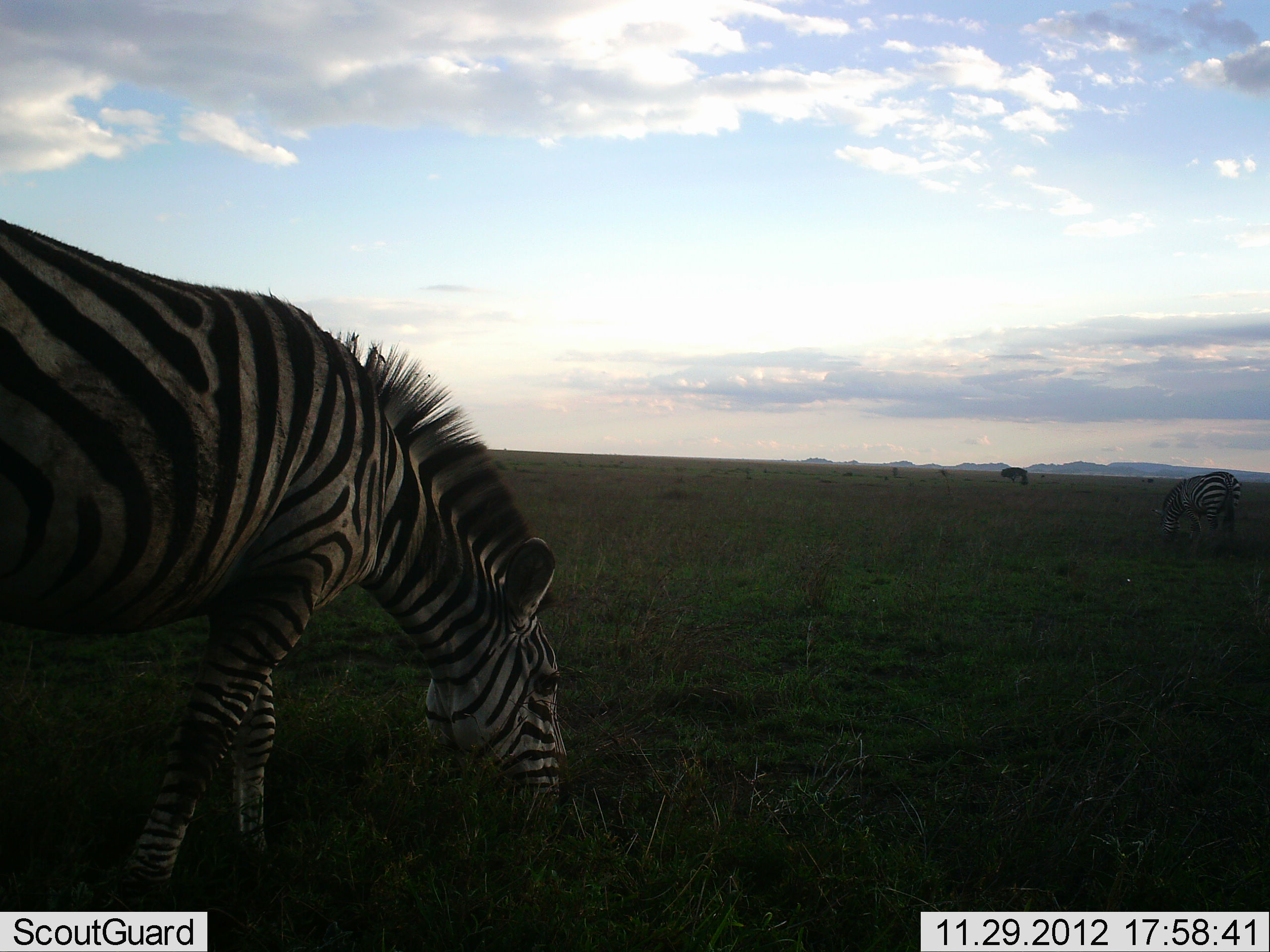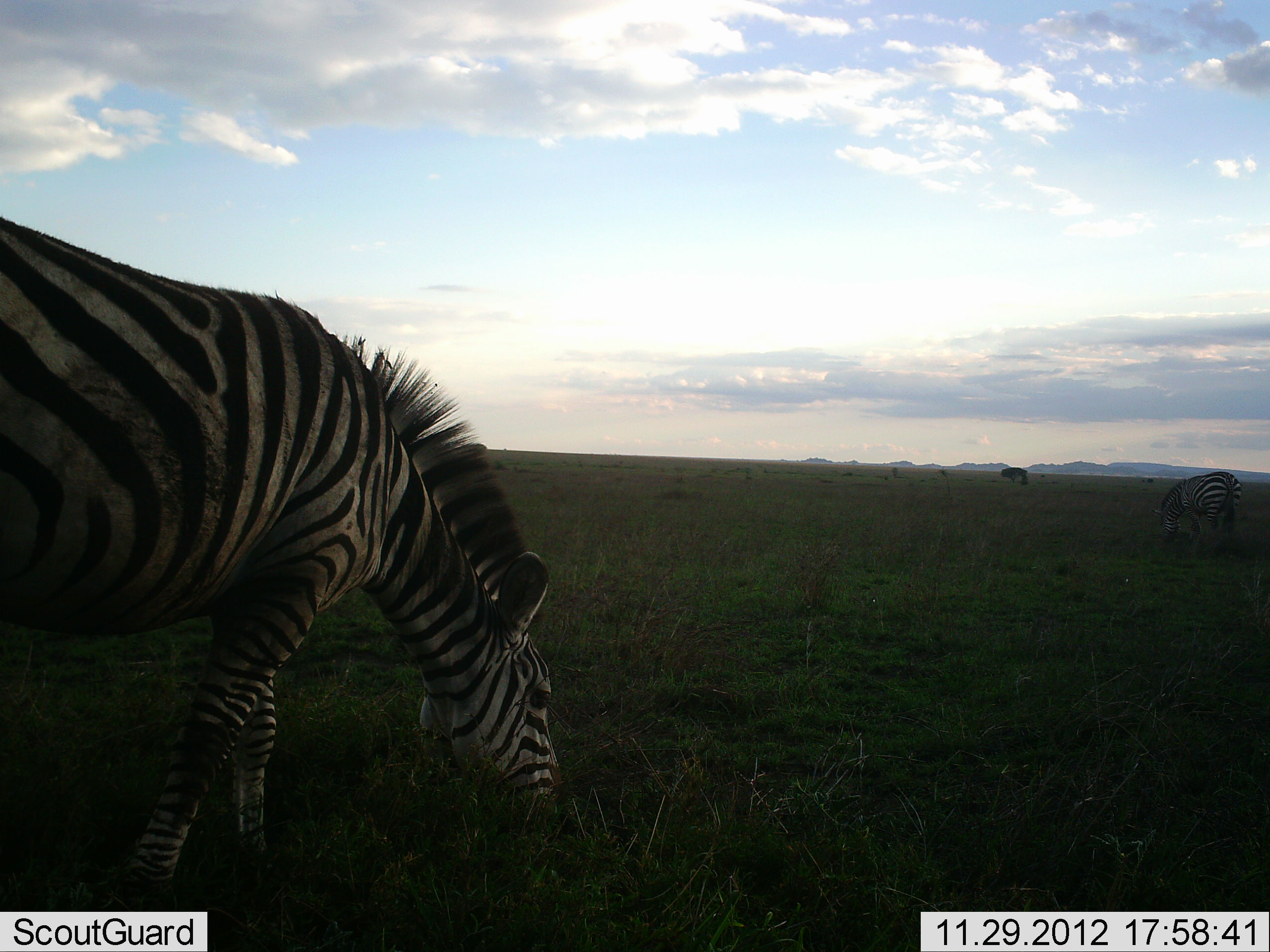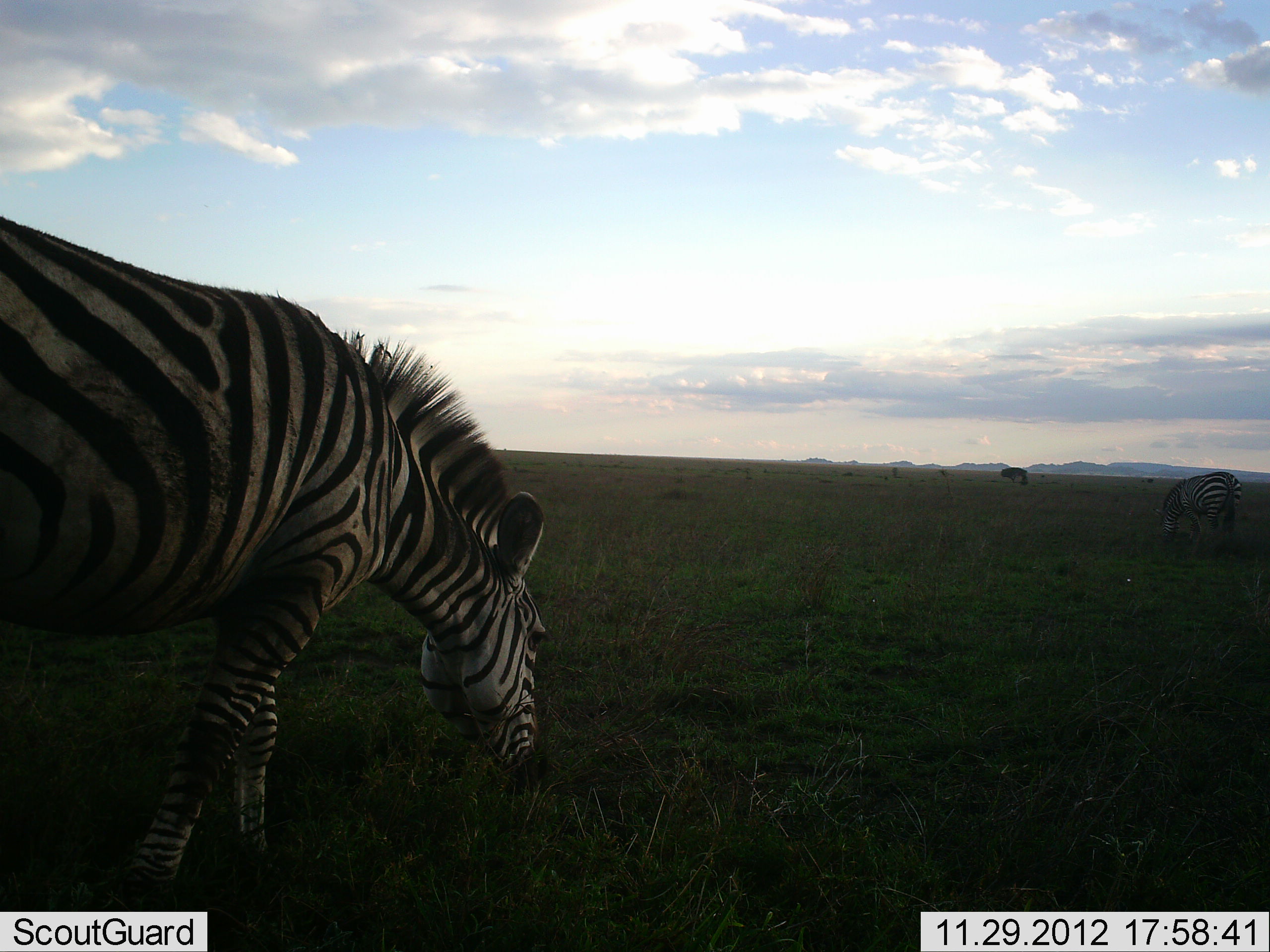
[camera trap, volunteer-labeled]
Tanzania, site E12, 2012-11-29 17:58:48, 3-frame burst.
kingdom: Animalia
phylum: Chordata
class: Mammalia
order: Perissodactyla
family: Equidae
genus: Equus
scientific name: Equus quagga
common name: plains zebra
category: zebra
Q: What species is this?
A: Zebra (plains zebra) (Equus quagga).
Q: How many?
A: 2.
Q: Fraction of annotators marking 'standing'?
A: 8%.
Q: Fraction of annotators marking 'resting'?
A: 0%.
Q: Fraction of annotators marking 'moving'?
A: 8%.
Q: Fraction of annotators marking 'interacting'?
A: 0%.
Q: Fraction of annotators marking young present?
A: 0%.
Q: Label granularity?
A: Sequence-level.